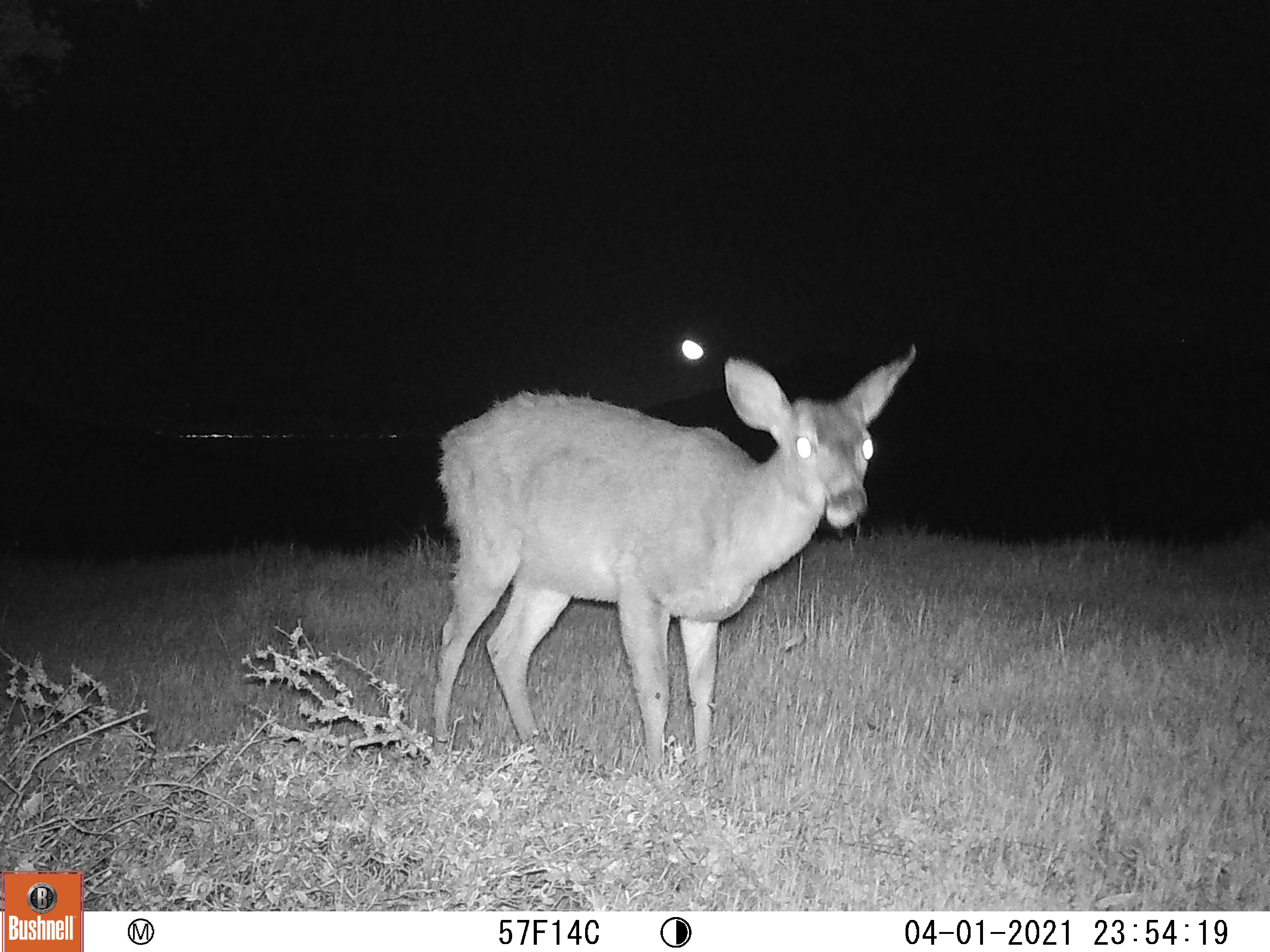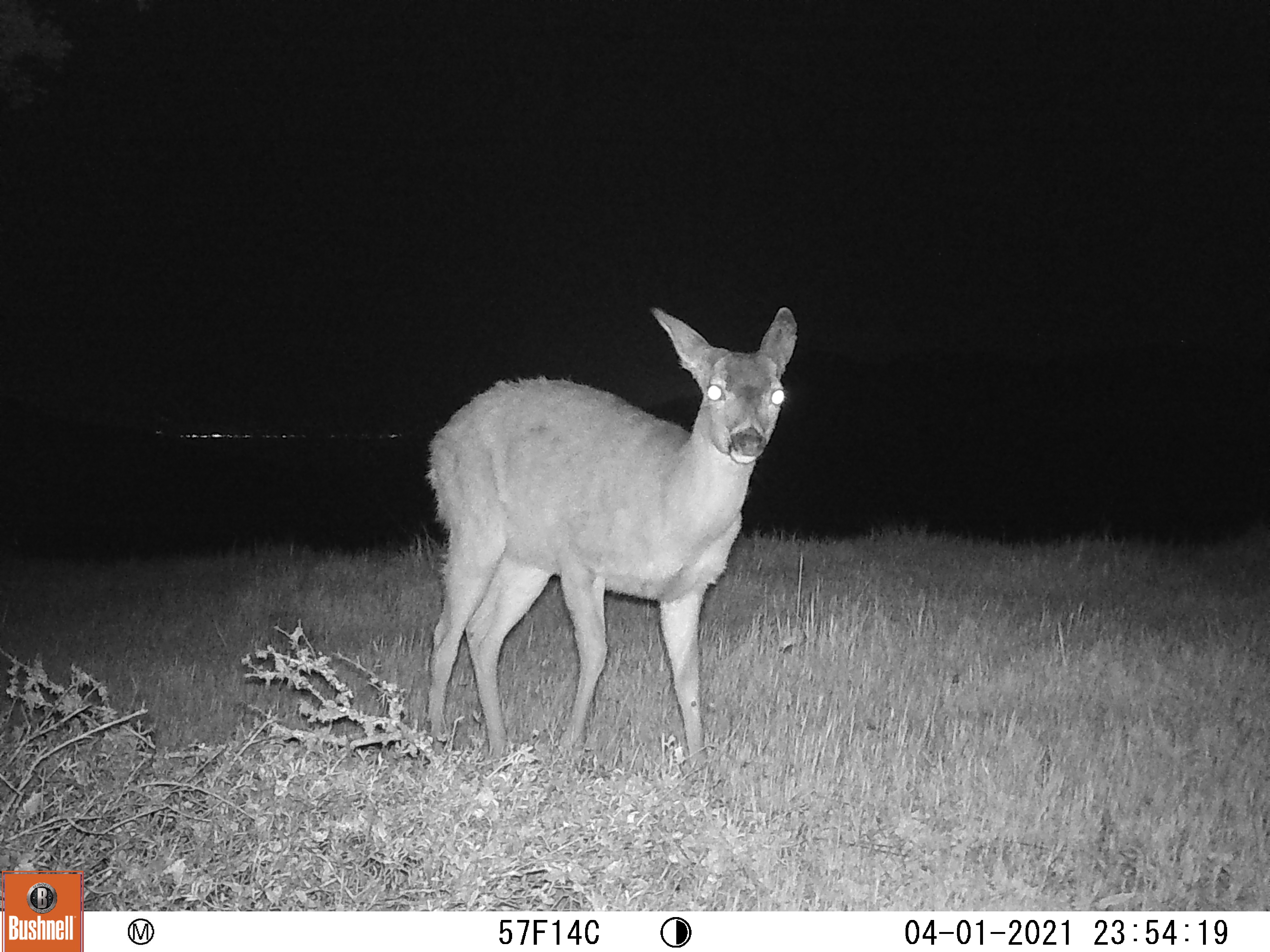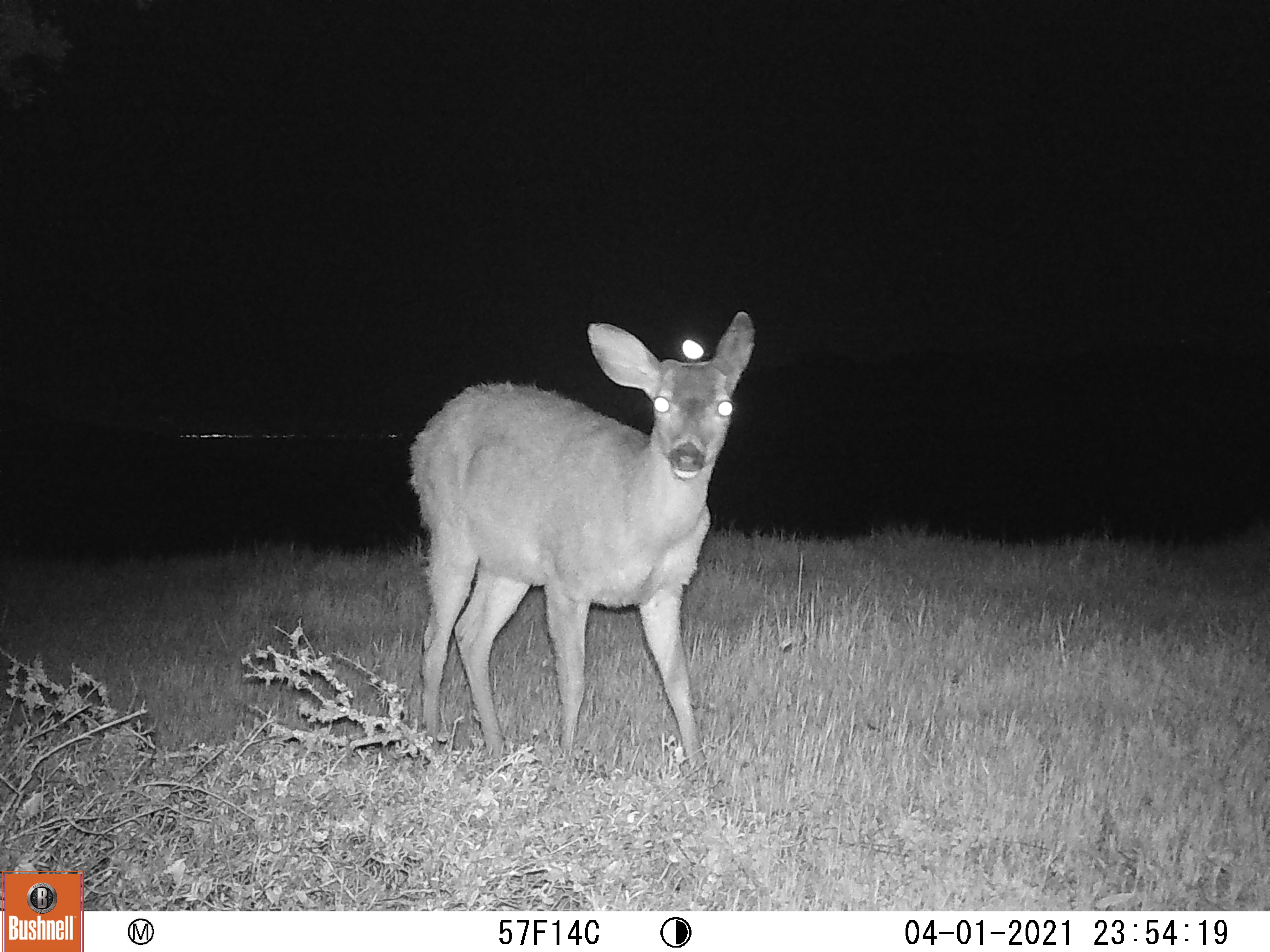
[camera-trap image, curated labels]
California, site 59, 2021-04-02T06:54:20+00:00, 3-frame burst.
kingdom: Animalia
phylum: Chordata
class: Mammalia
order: Artiodactyla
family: Cervidae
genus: Odocoileus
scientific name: Odocoileus hemionus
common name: mule deer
Mule deer (Odocoileus hemionus).